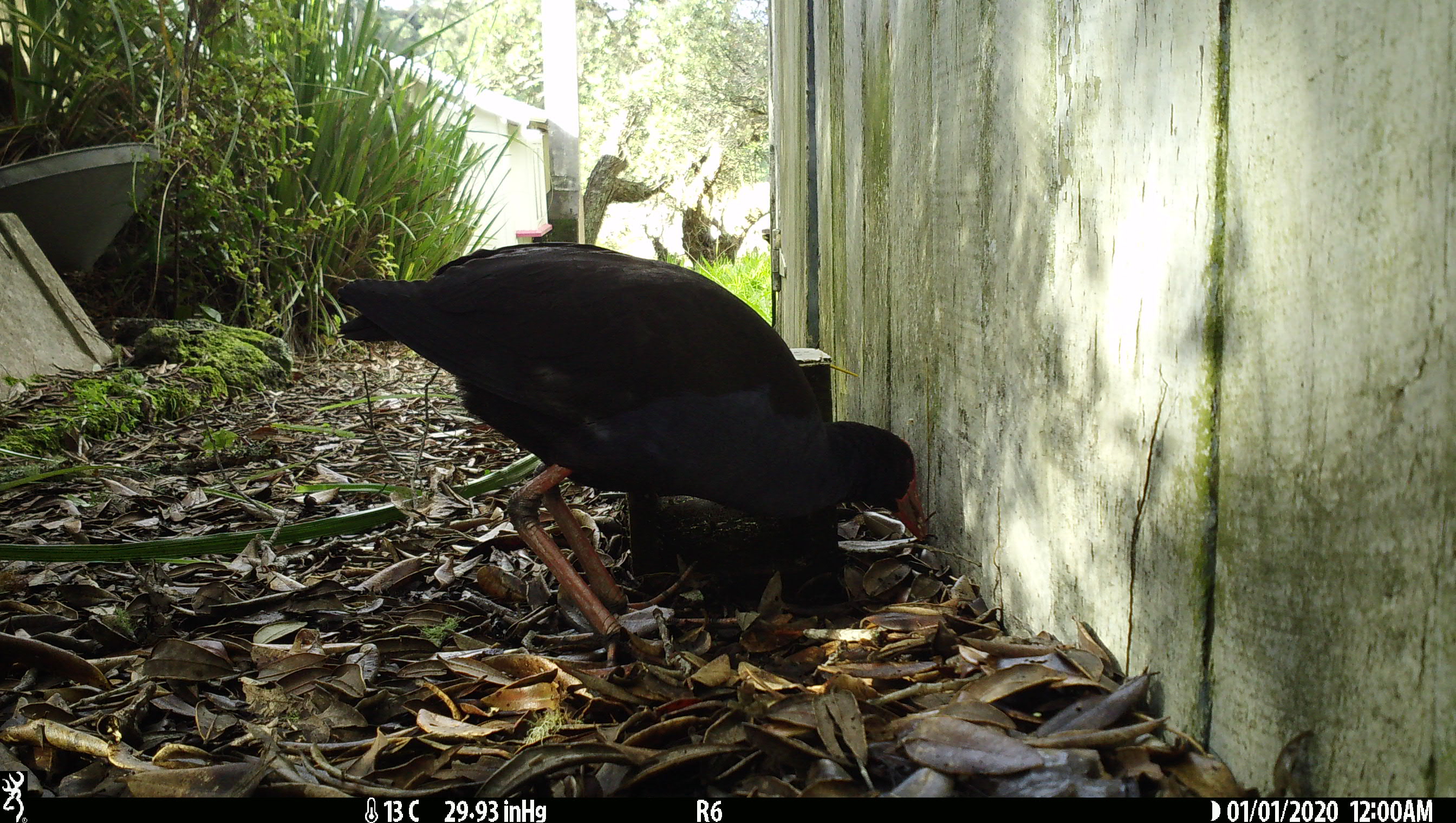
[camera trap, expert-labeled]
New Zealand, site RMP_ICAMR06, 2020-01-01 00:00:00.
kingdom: Animalia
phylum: Chordata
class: Aves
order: Gruiformes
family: Rallidae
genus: Porphyrio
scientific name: Porphyrio melanotus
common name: australasian swamphen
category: pukeko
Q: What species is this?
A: Pukeko (australasian swamphen) (Porphyrio melanotus).